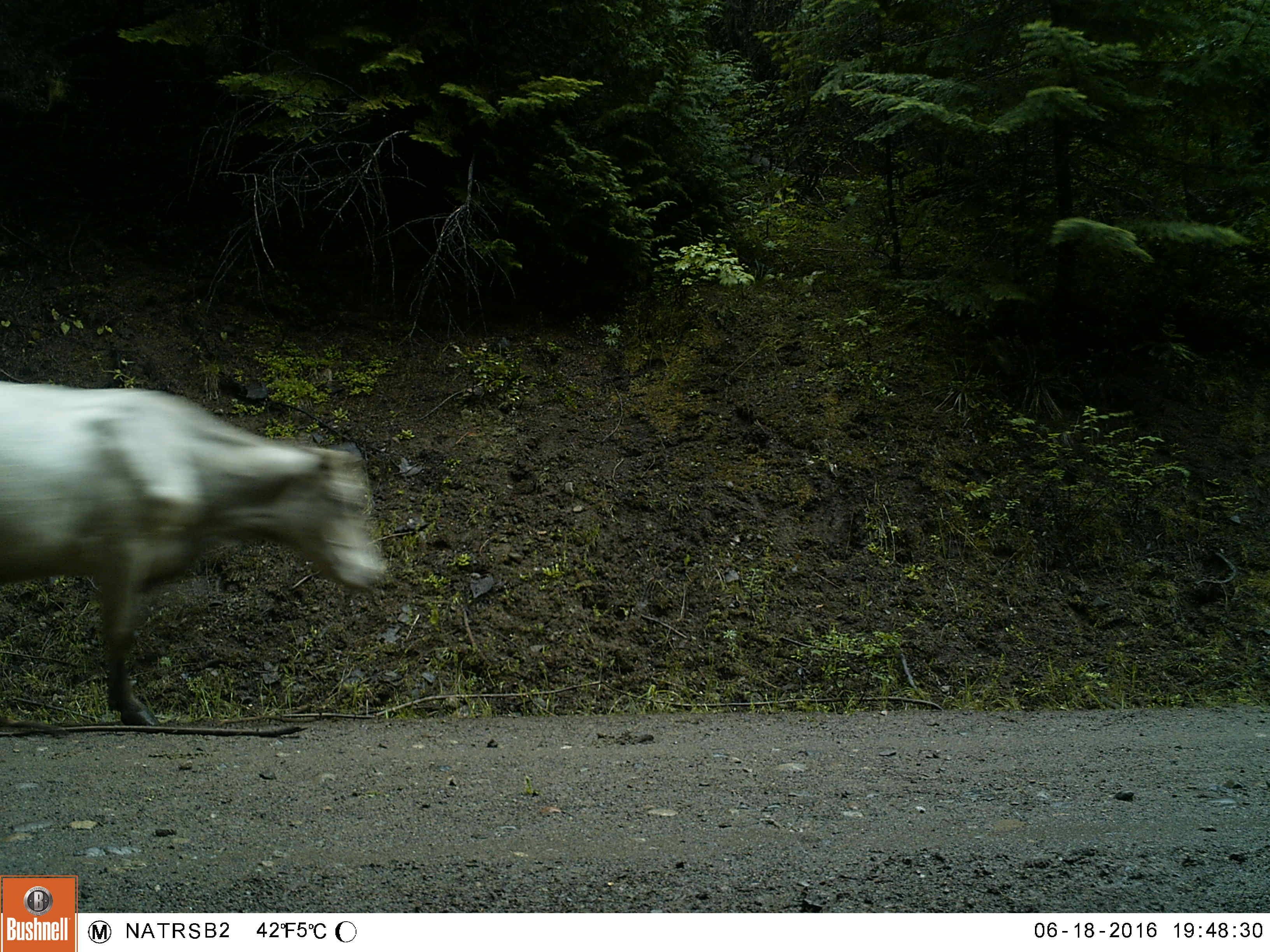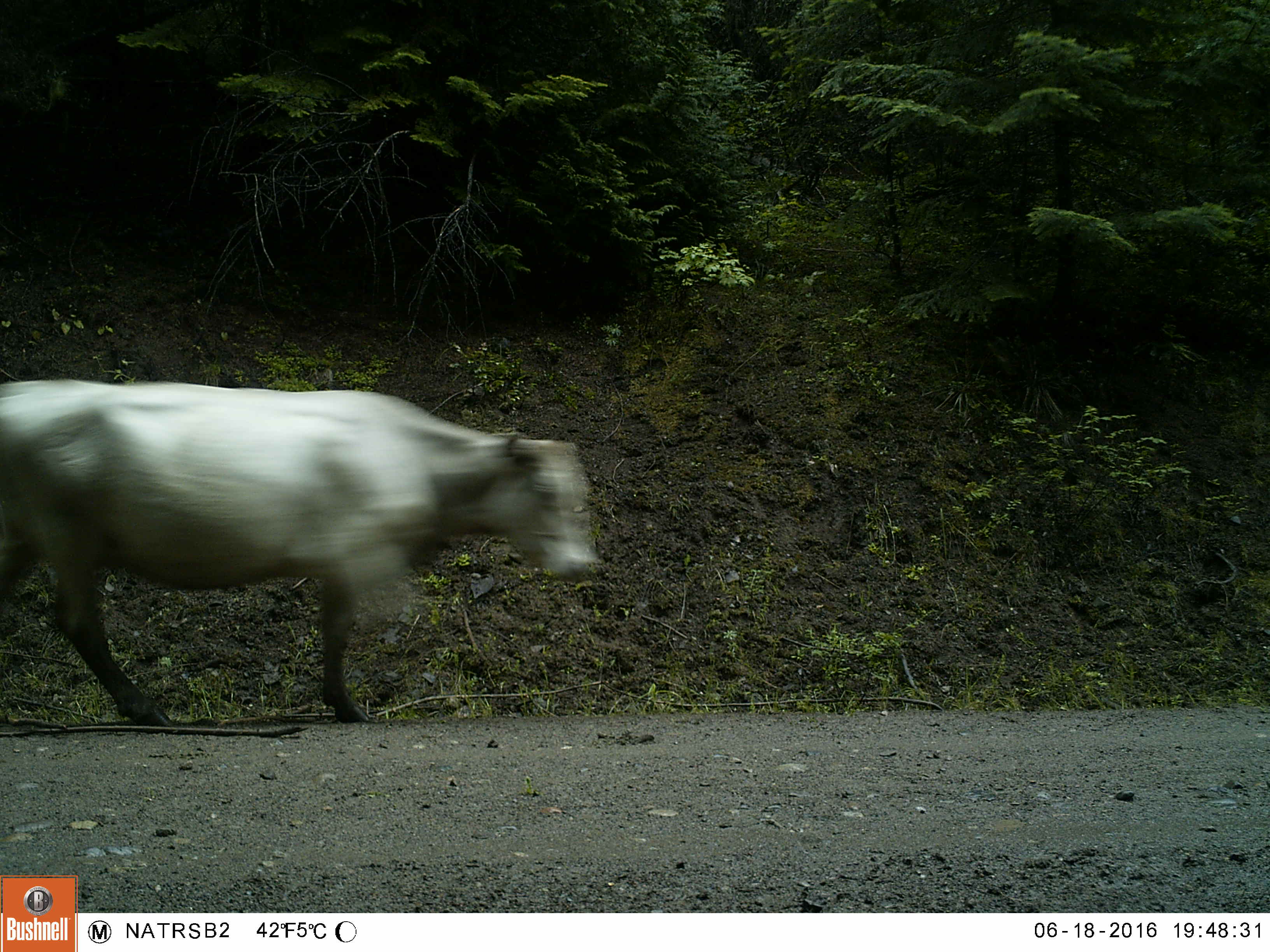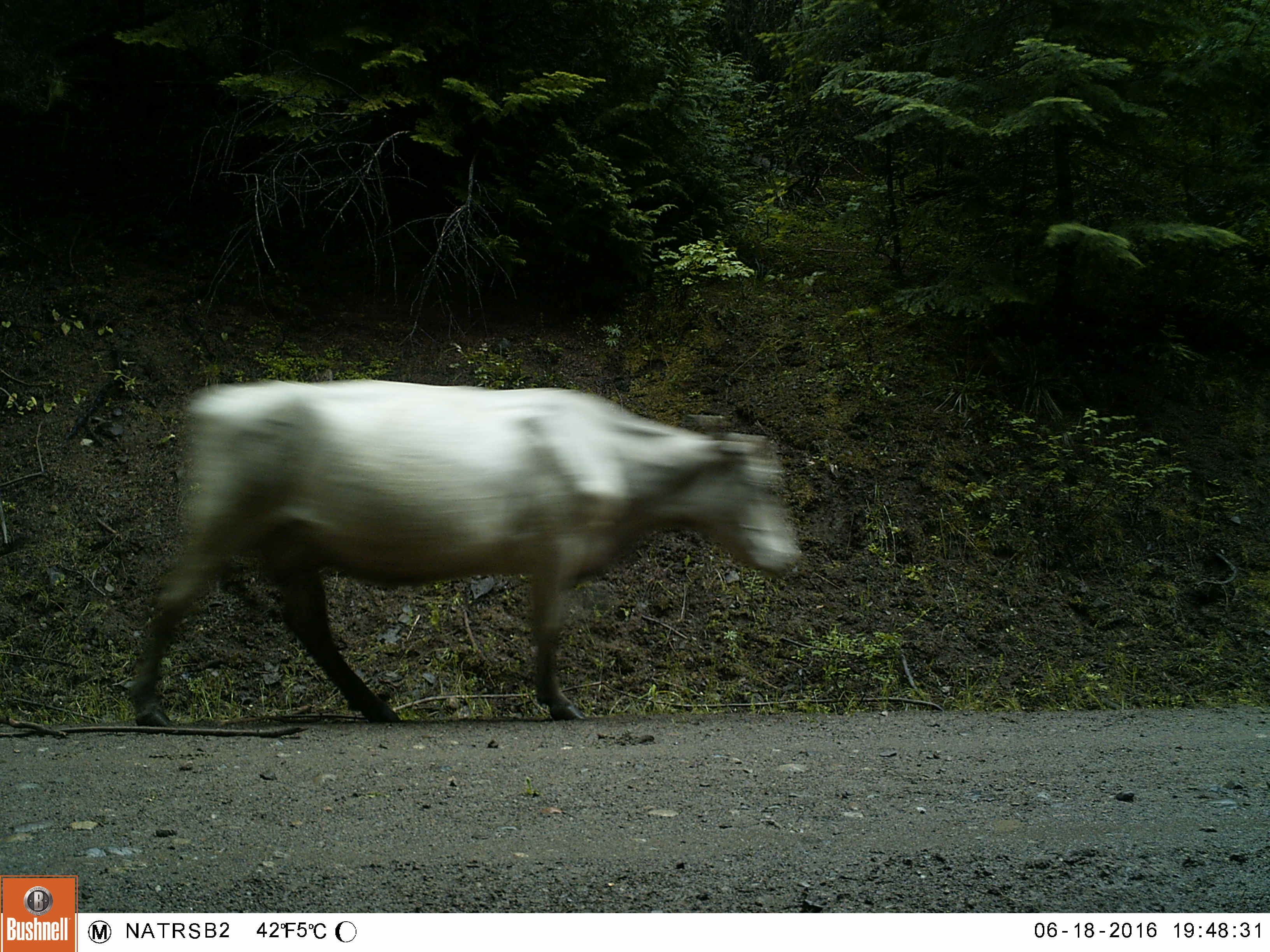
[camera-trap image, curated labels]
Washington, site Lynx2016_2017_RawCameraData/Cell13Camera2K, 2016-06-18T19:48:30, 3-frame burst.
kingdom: Animalia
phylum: Chordata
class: Mammalia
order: Artiodactyla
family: Bovidae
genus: Bos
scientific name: Bos taurus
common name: domestic cattle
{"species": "domestic cattle (Bos taurus)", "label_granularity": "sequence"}